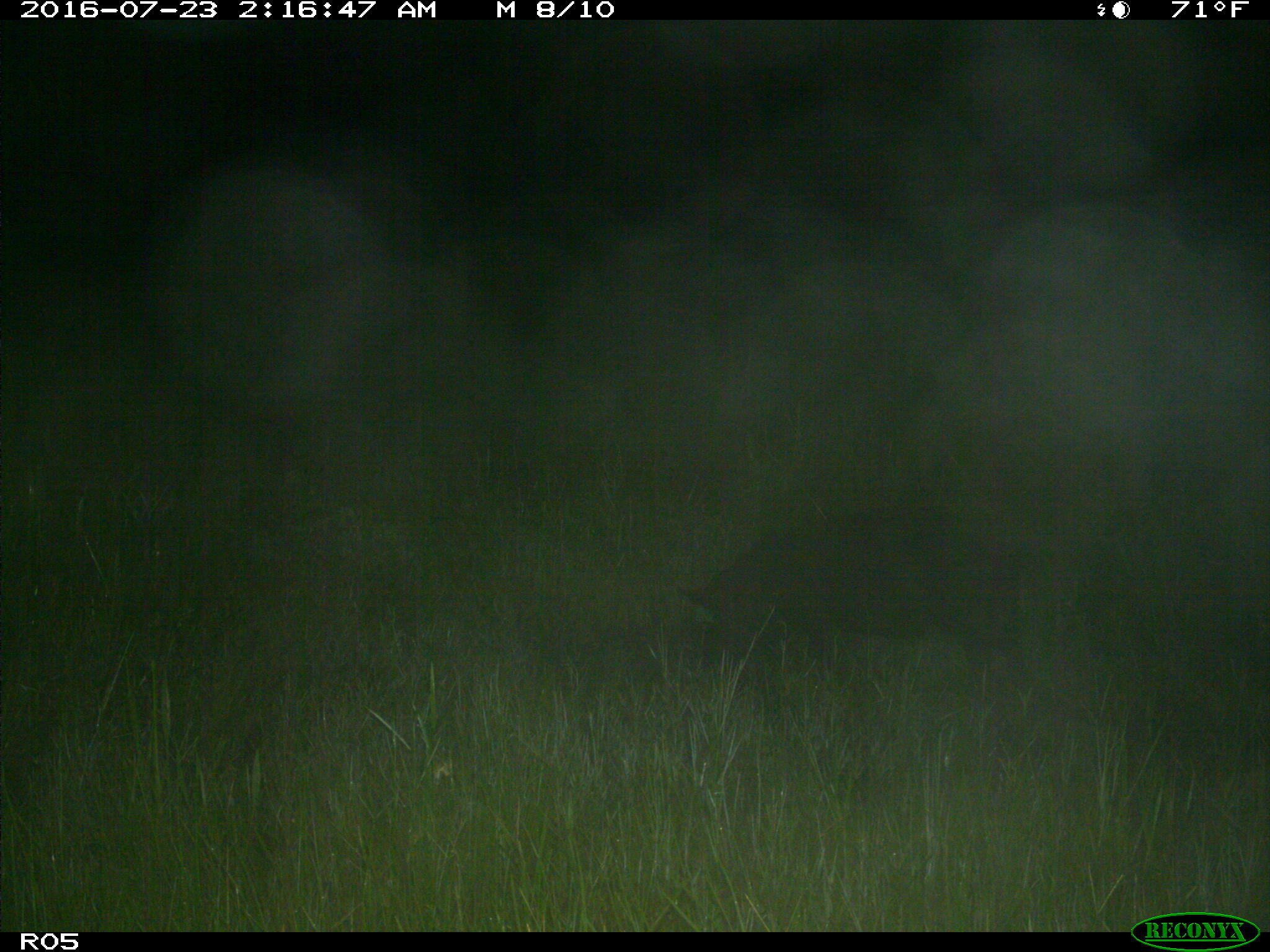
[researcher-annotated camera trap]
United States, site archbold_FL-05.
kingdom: Animalia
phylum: Chordata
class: Mammalia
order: Artiodactyla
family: Suidae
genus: Sus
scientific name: Sus scrofa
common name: wild boar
Sus scrofa (wild boar).